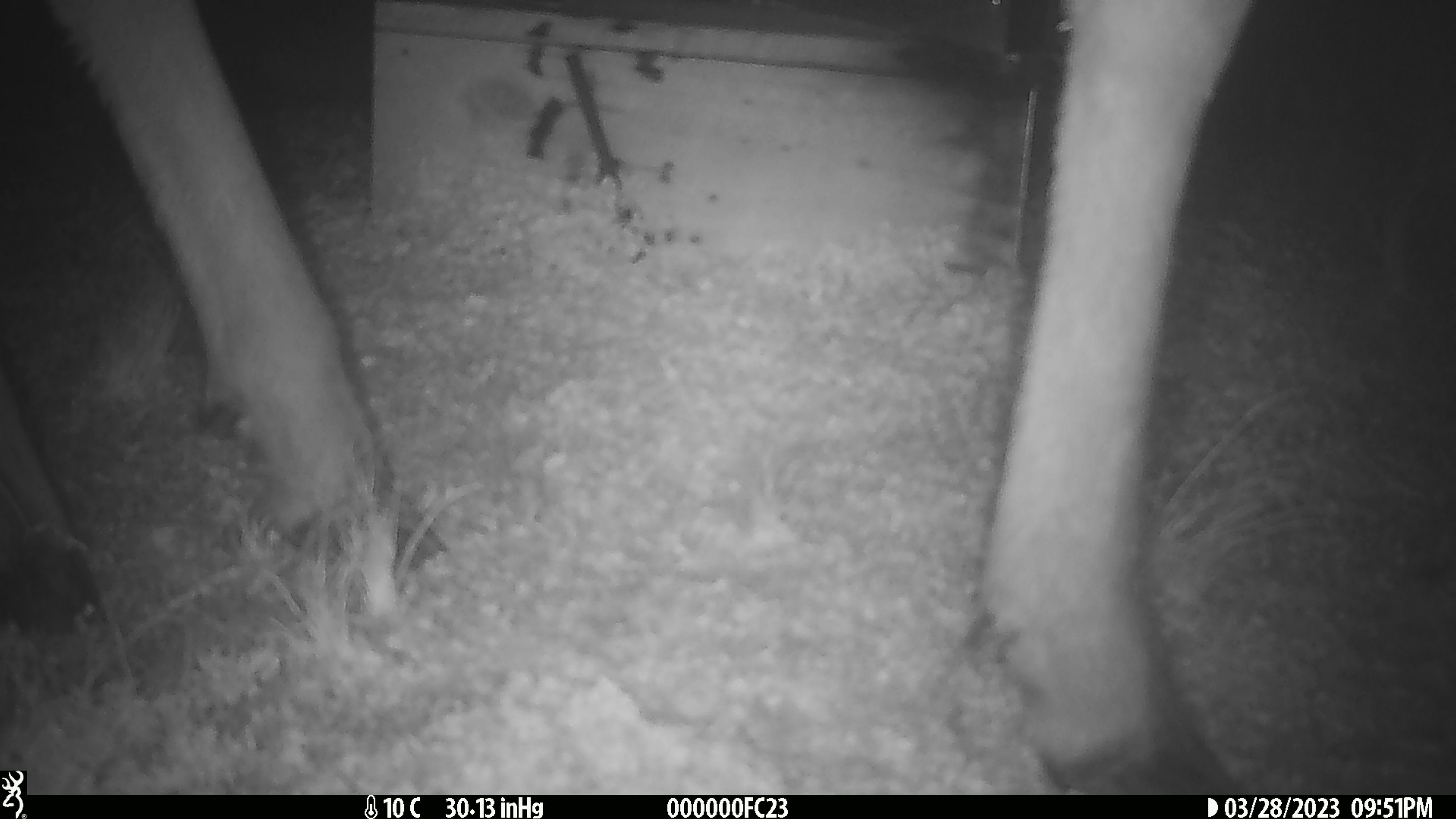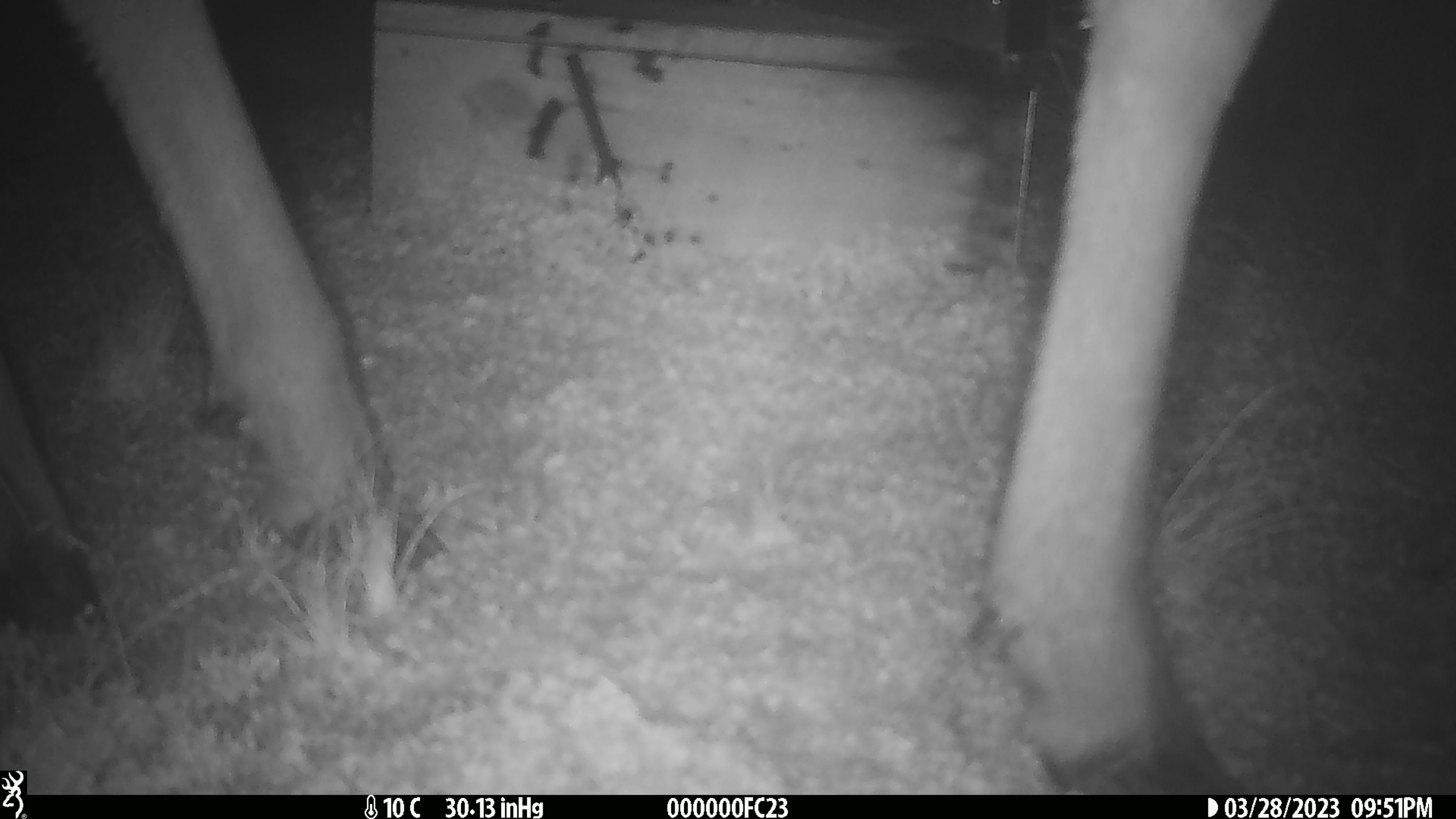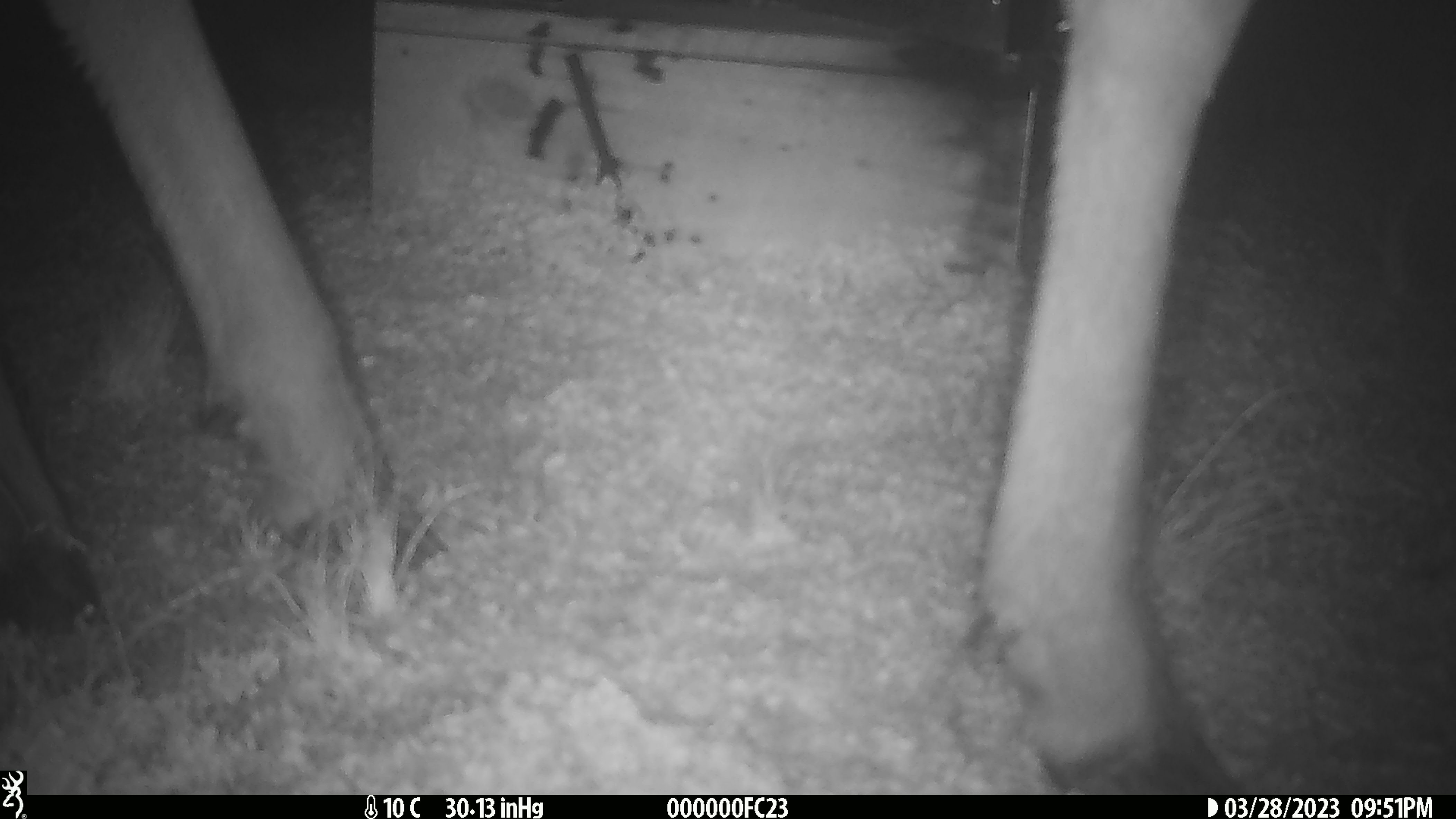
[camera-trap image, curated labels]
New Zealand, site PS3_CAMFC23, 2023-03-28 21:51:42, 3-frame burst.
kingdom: Animalia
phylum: Chordata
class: Mammalia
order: Artiodactyla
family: Cervidae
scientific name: Cervidae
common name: deer